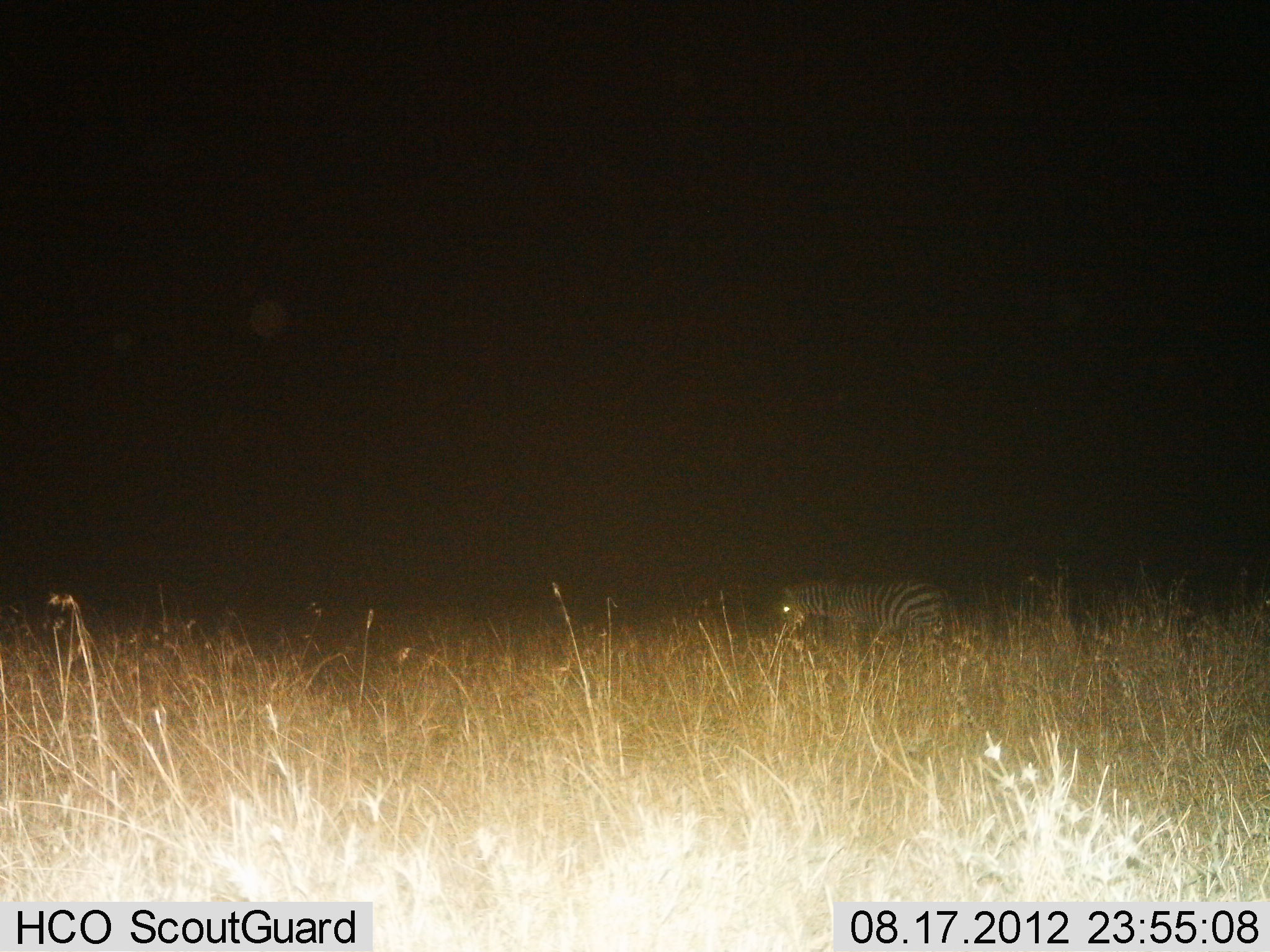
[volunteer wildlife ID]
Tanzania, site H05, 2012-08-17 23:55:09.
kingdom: Animalia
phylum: Chordata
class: Mammalia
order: Perissodactyla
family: Equidae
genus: Equus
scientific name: Equus quagga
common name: plains zebra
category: zebra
Zebra (plains zebra) (Equus quagga), count 1. Behavior (volunteer vote fractions): standing 50%, resting 0%, moving 50%, interacting 0%. Young present (vote fraction): 0%. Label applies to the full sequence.